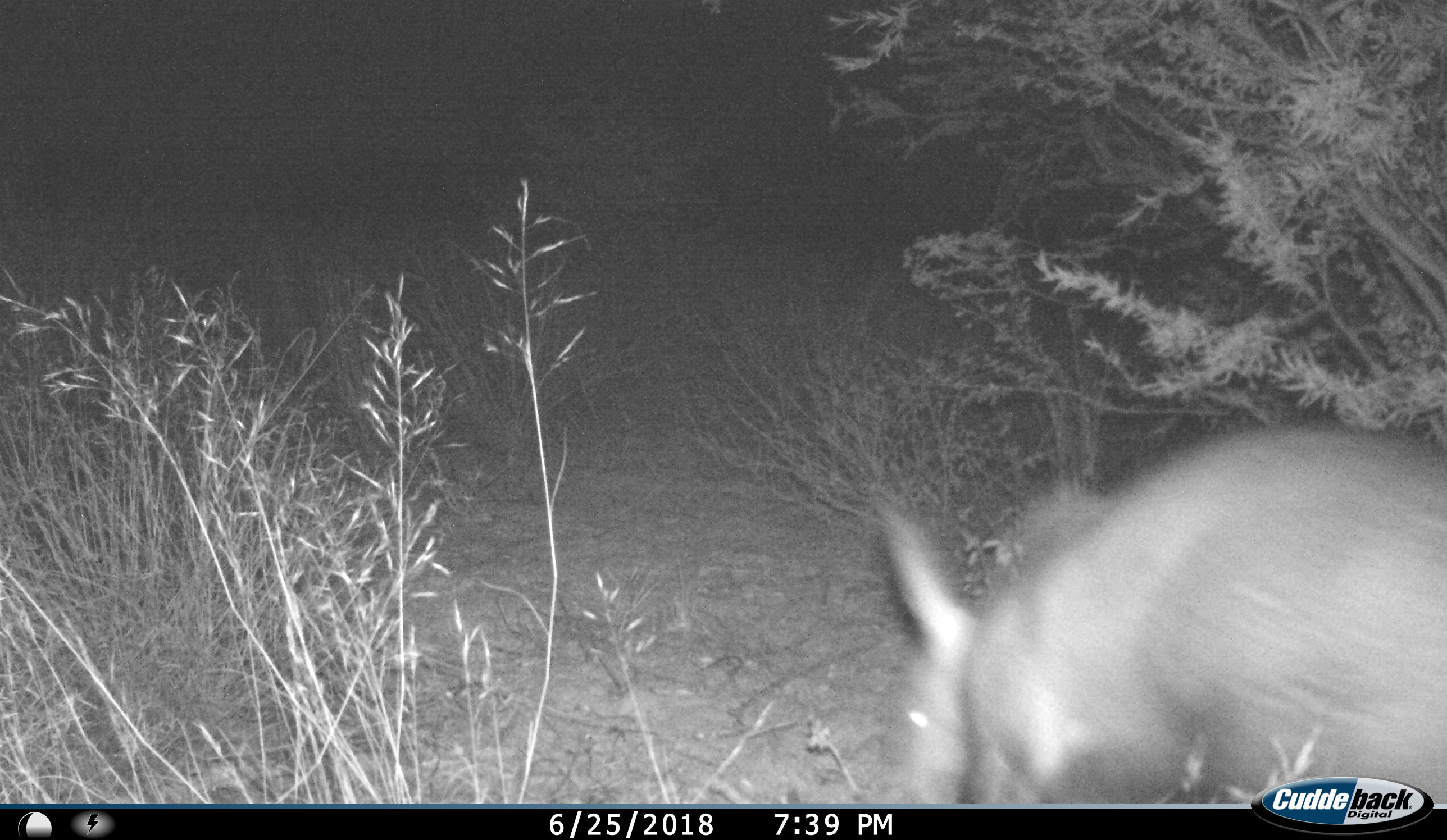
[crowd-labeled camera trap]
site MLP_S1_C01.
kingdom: Animalia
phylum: Chordata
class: Mammalia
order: Tubulidentata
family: Orycteropodidae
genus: Orycteropus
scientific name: Orycteropus afer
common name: aardvark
Aardvark (Orycteropus afer), count 1. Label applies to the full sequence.